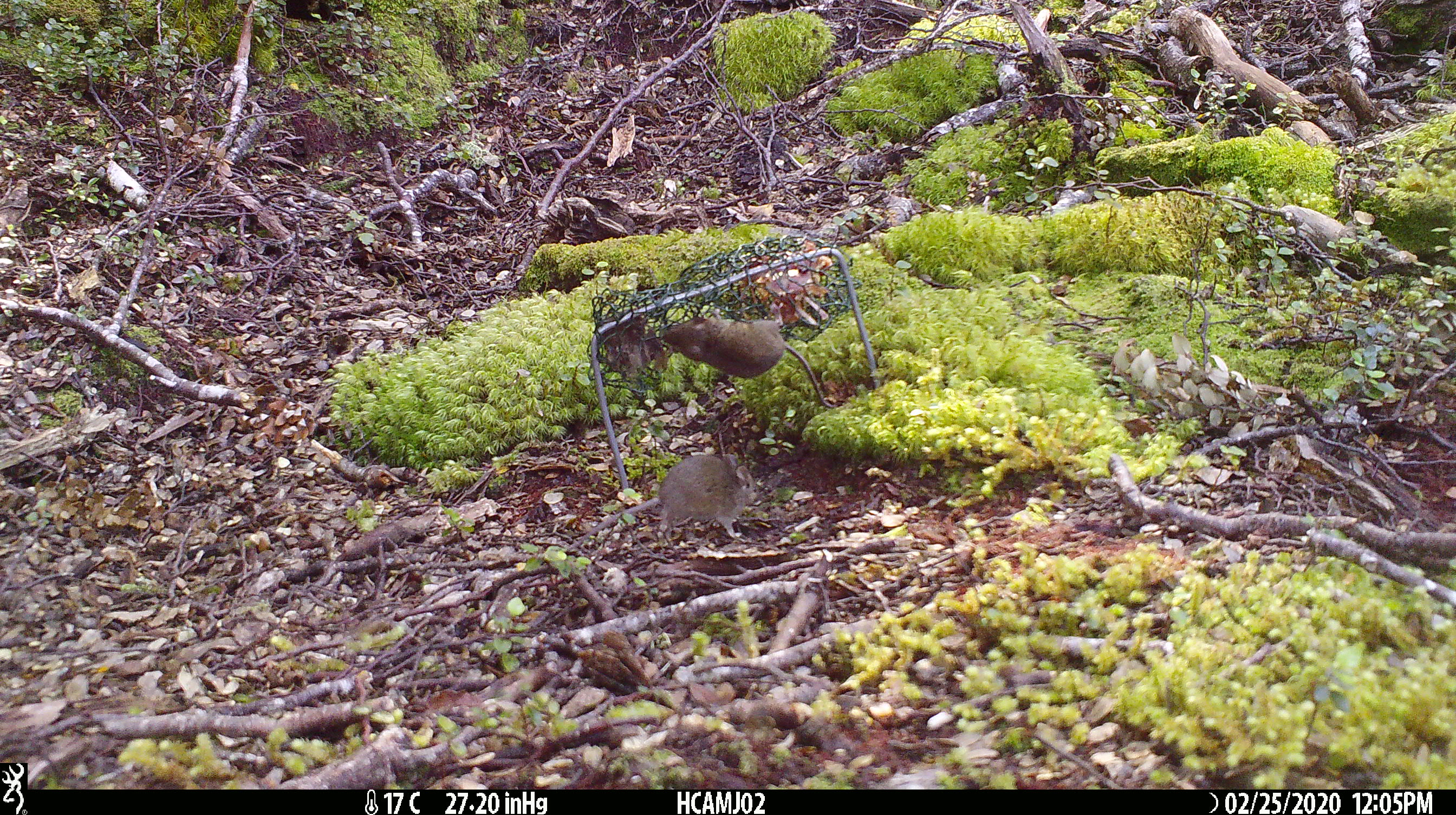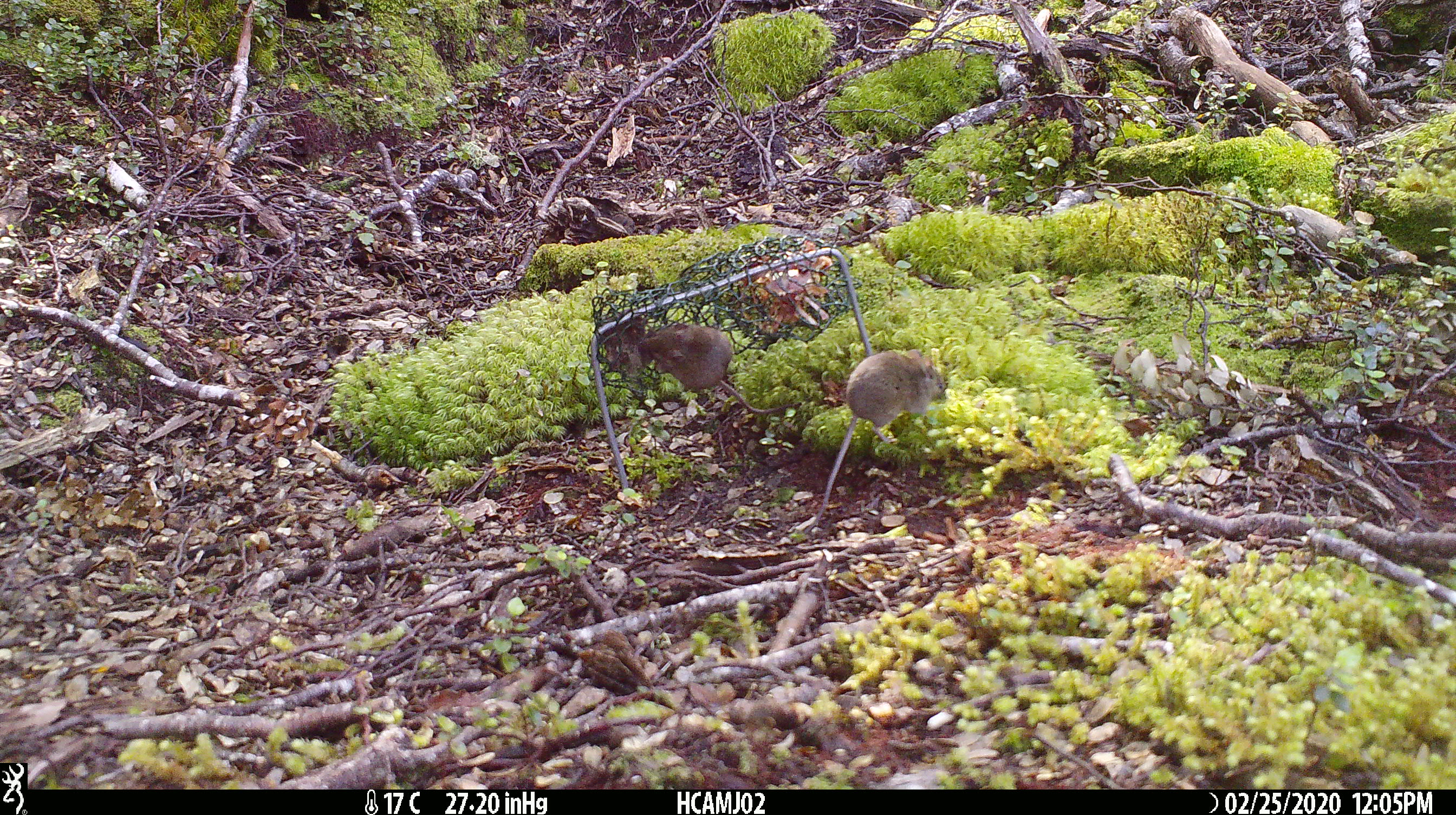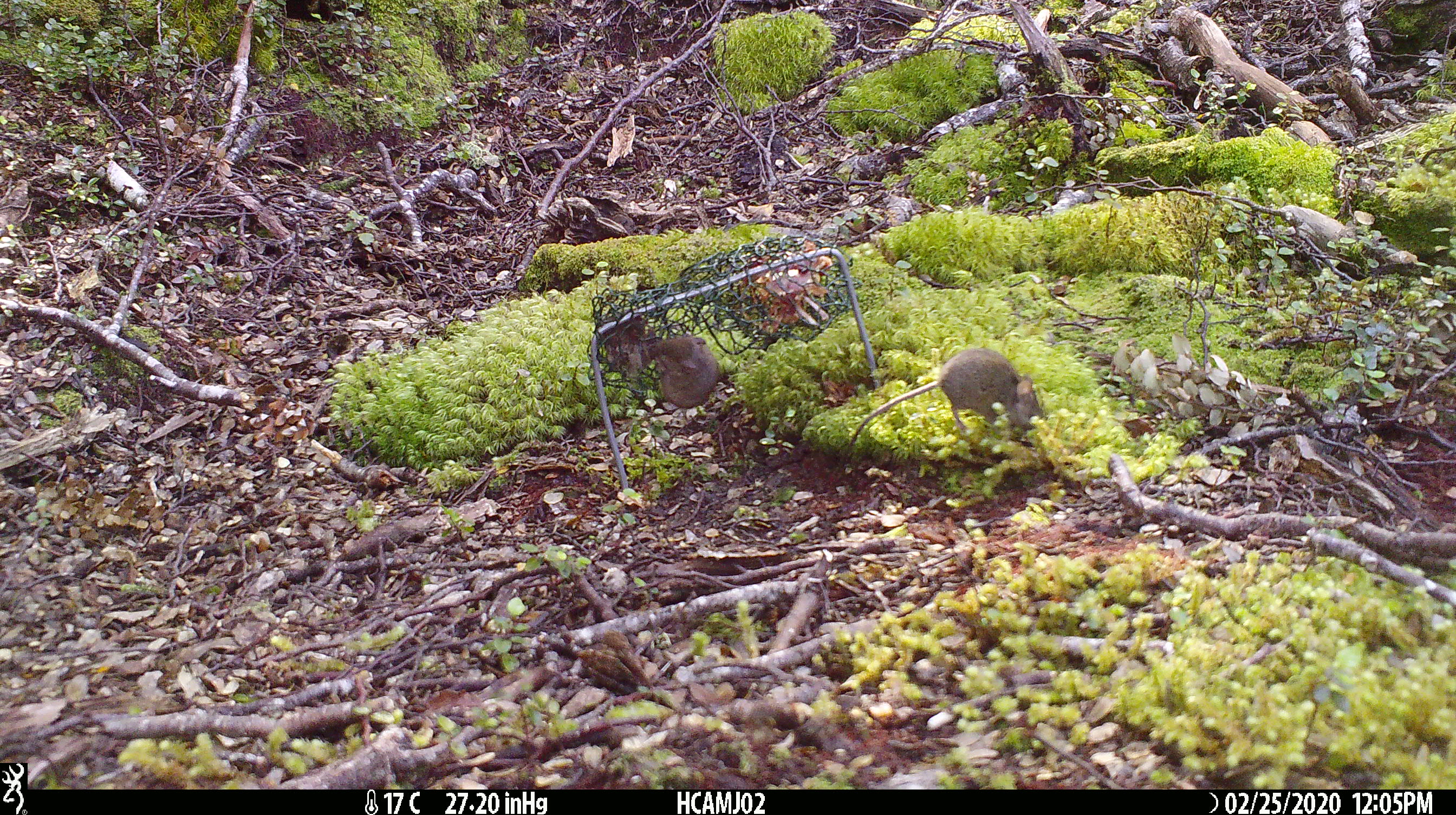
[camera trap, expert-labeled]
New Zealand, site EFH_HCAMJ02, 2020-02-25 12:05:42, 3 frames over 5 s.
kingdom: Animalia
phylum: Chordata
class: Mammalia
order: Rodentia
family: Muridae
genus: Mus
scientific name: Mus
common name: mouse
Mouse (Mus).